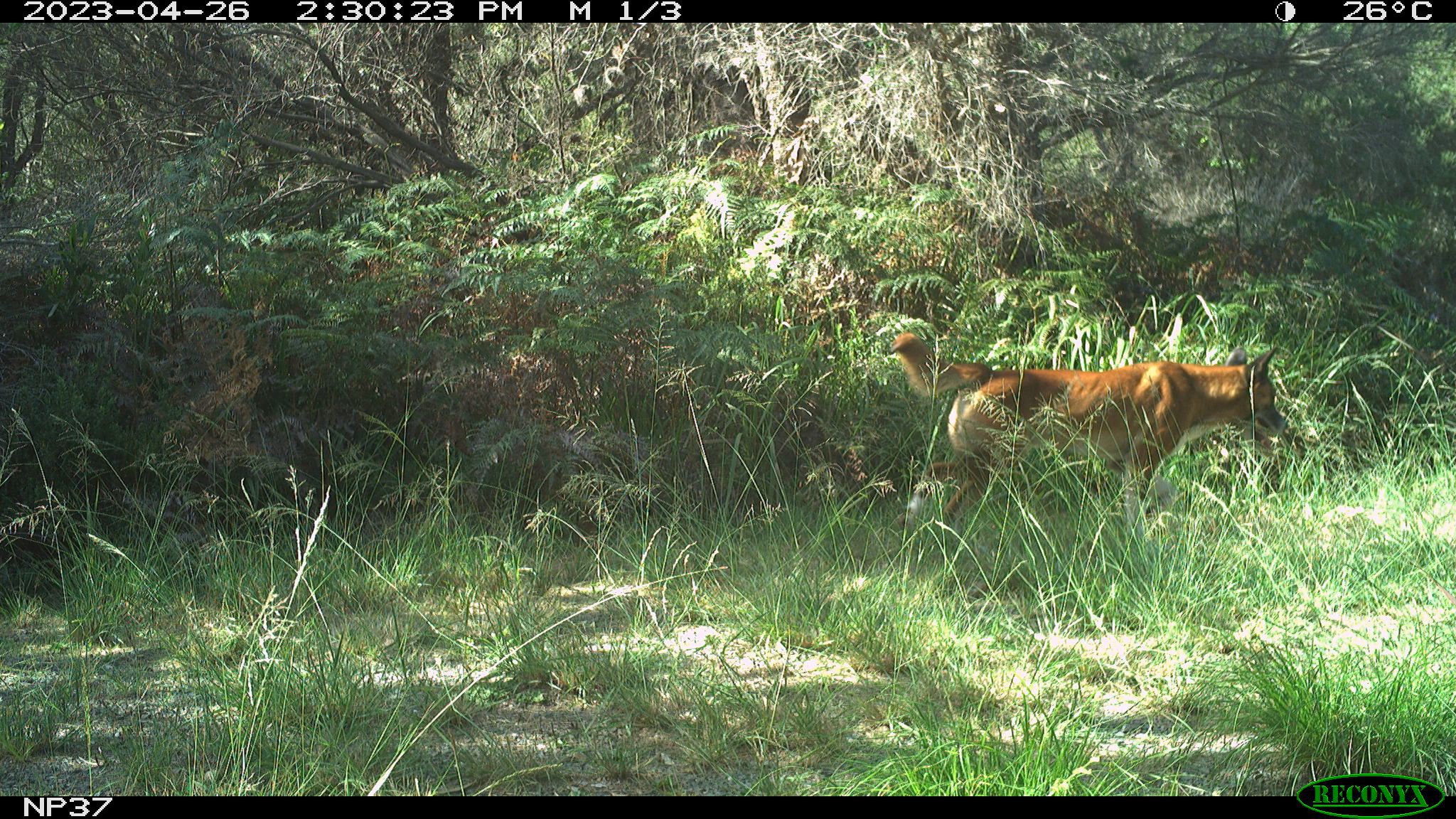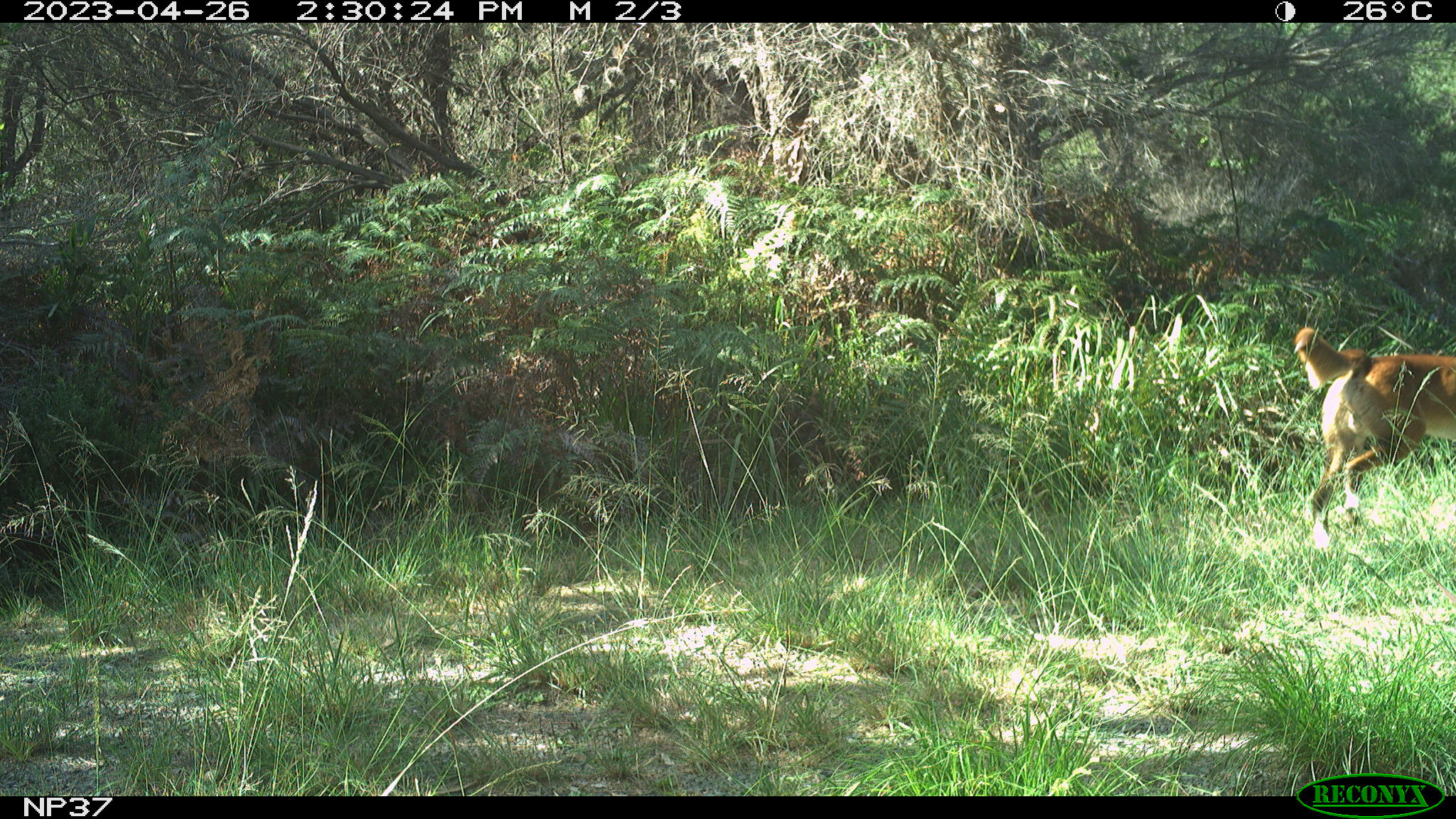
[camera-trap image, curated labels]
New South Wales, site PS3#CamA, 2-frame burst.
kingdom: Animalia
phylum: Chordata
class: Mammalia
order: Carnivora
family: Canidae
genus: Canis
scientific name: Canis familiaris dingo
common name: dingo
Dingo (Canis familiaris dingo).